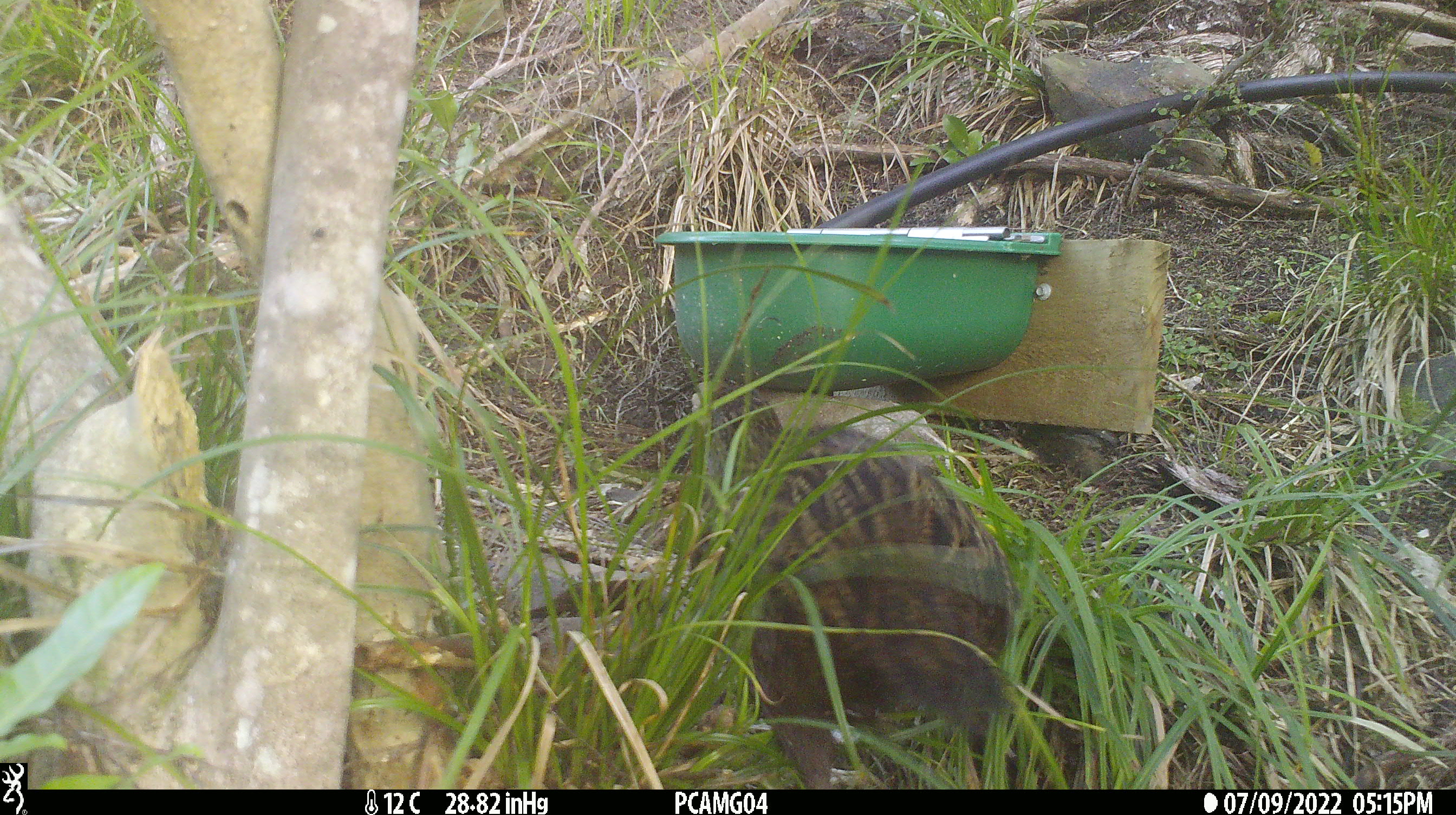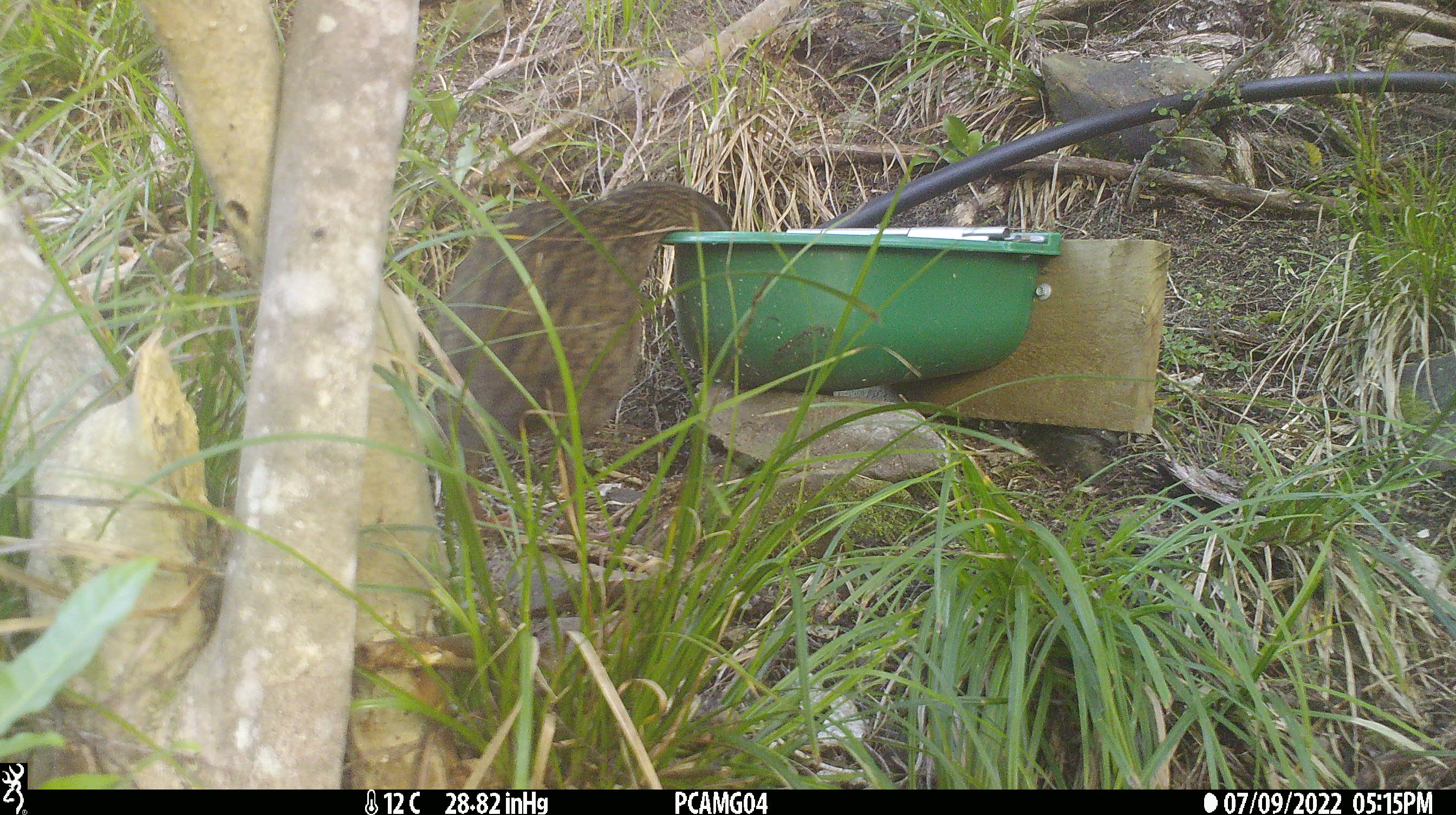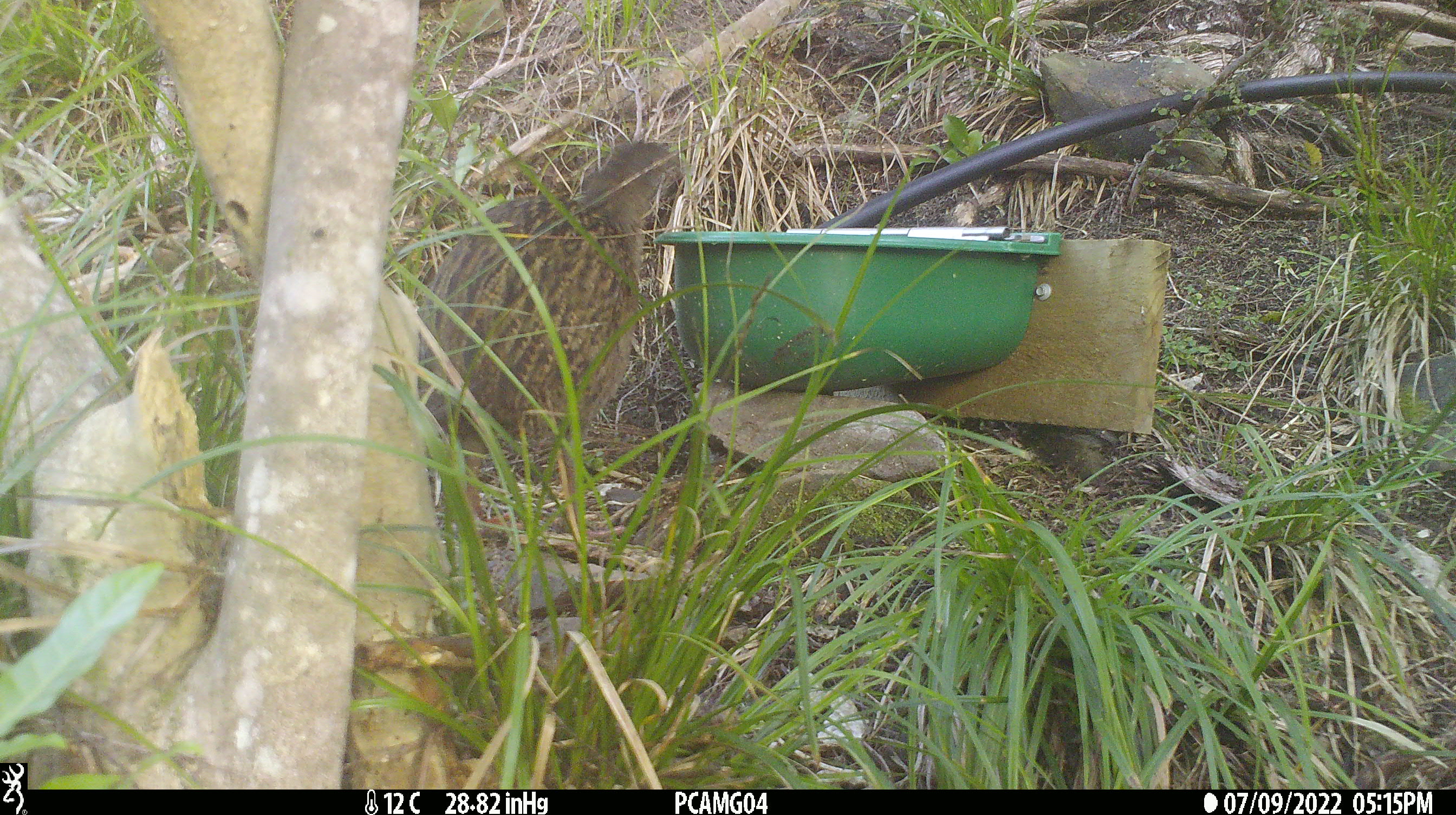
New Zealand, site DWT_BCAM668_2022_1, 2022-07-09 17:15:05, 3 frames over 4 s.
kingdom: Animalia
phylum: Chordata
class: Aves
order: Gruiformes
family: Rallidae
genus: Gallirallus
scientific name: Gallirallus australis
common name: weka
Weka (Gallirallus australis).